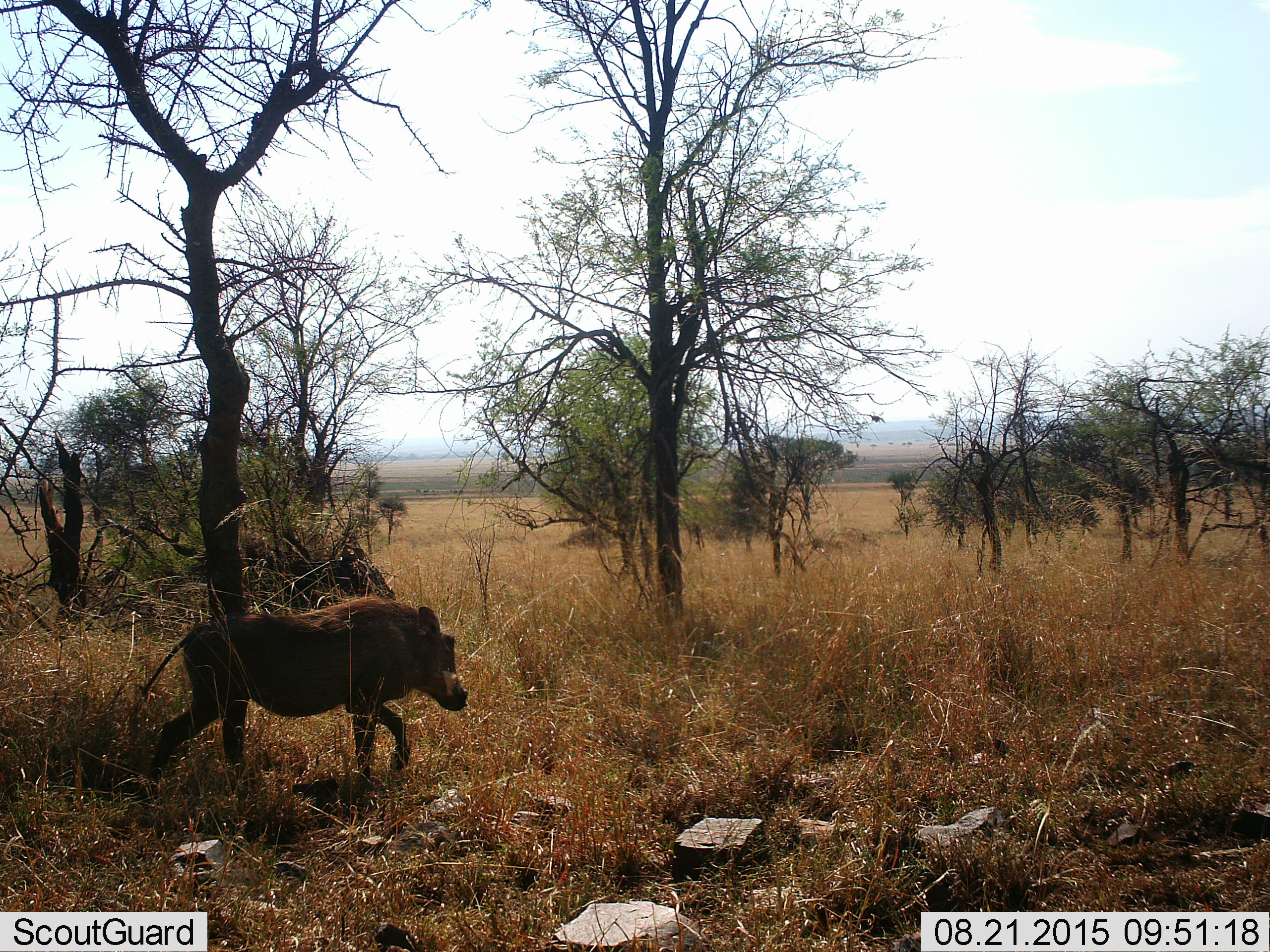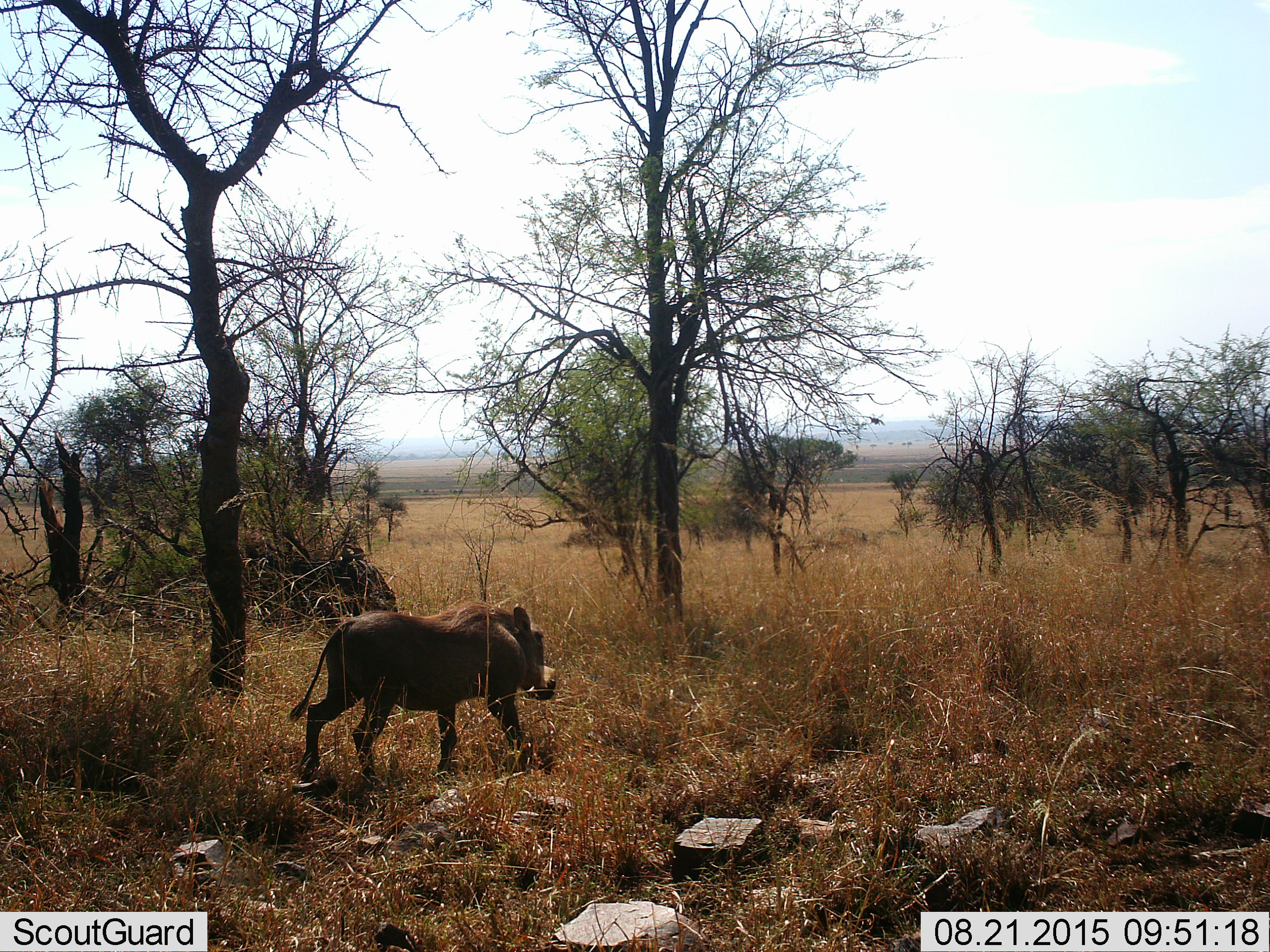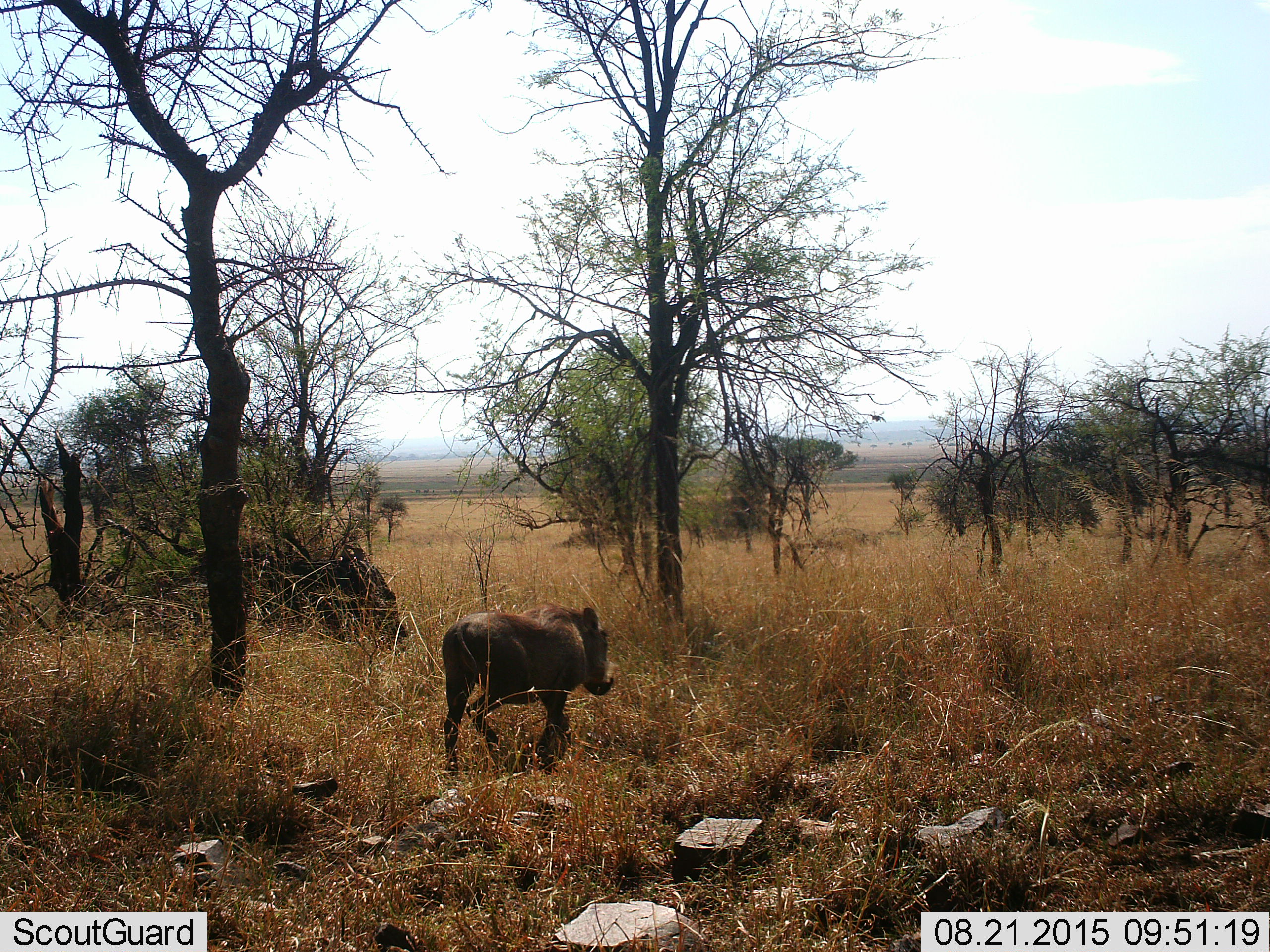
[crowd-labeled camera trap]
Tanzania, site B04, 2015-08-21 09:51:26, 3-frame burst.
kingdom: Animalia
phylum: Chordata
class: Mammalia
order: Artiodactyla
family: Suidae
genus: Phacochoerus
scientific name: Phacochoerus africanus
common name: warthog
Warthog (Phacochoerus africanus), count 1. Behavior (volunteer vote fractions): standing 6%, resting 0%, moving 94%, interacting 0%. Young present (vote fraction): 0%. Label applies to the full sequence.